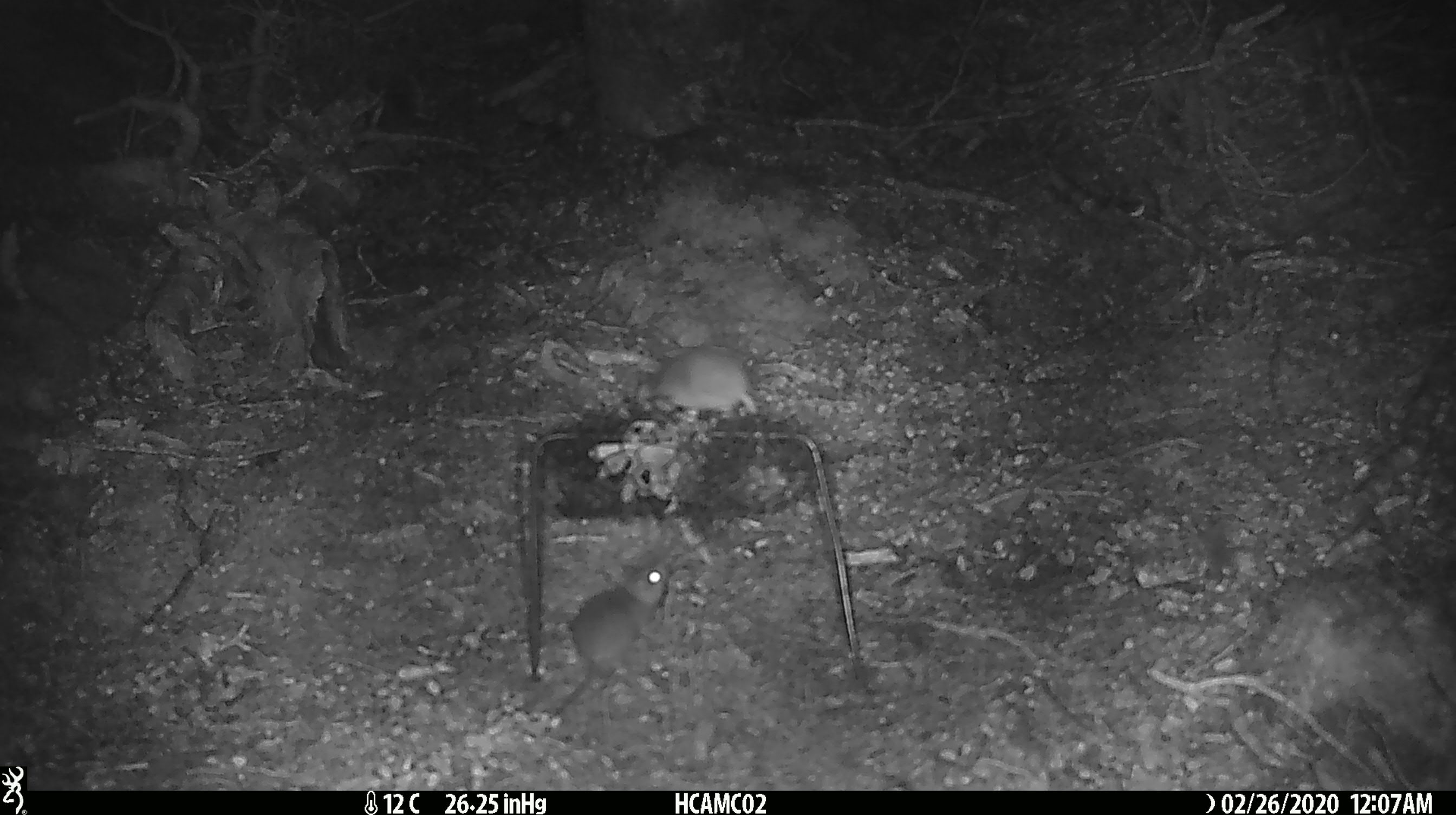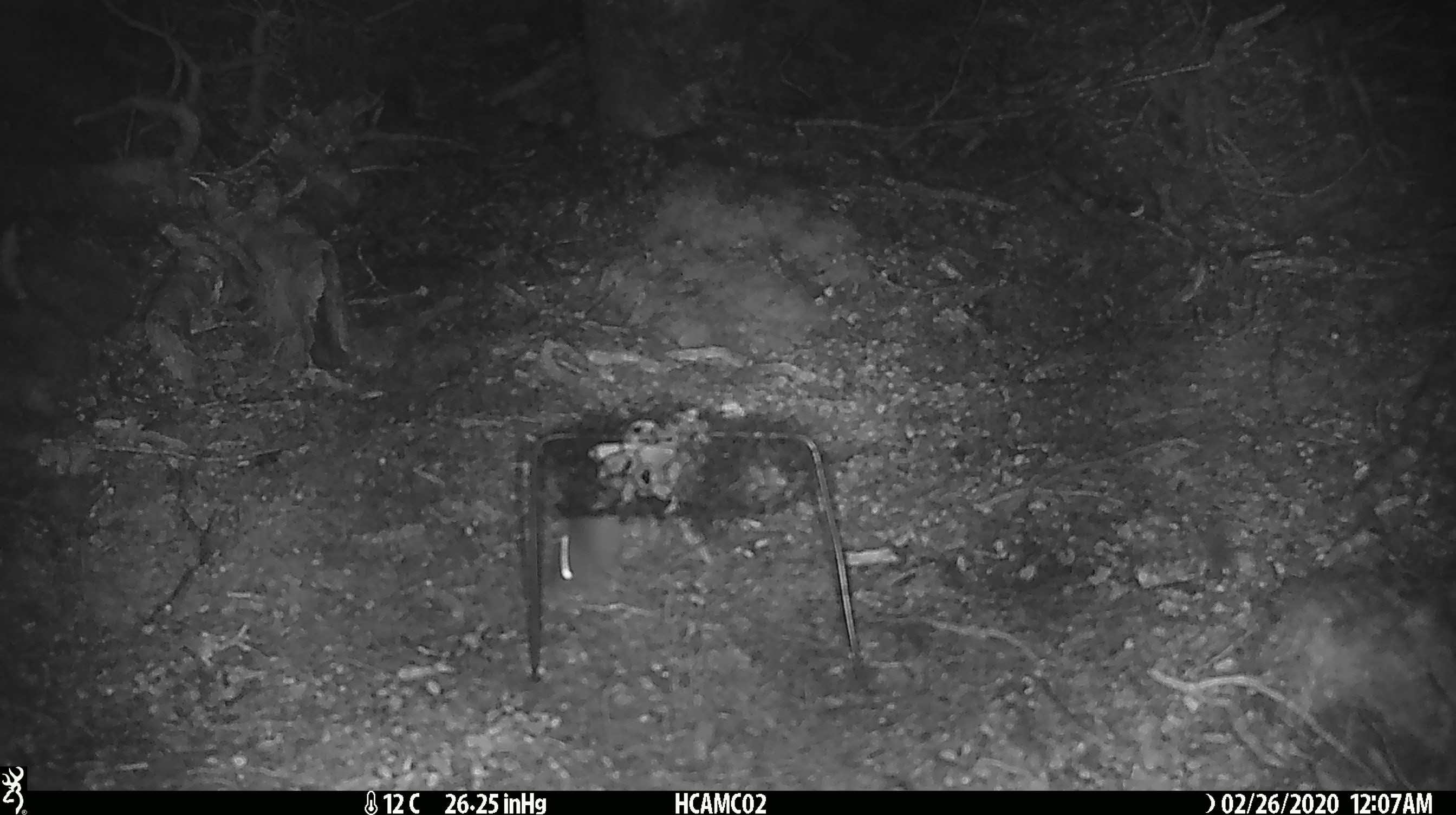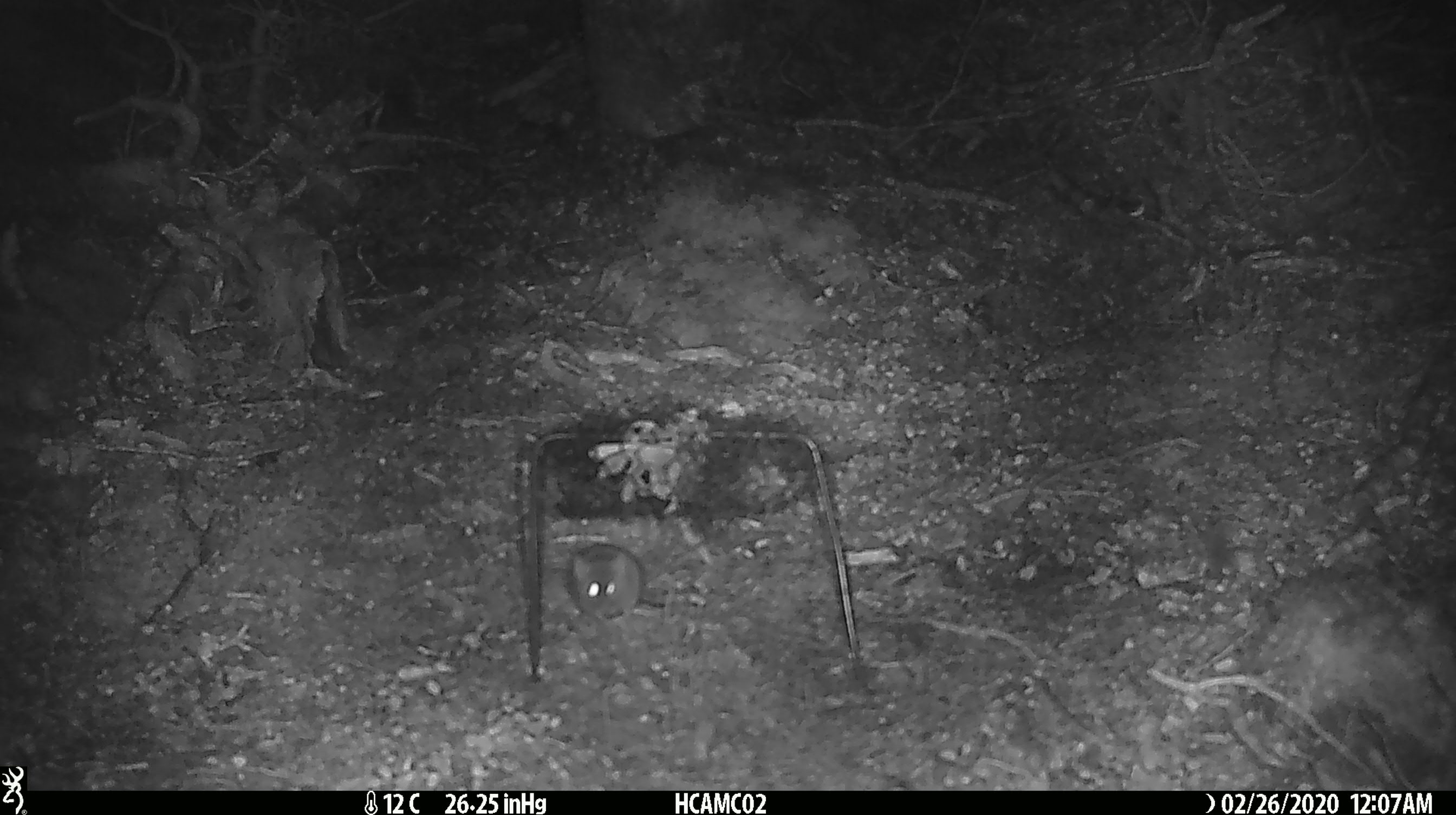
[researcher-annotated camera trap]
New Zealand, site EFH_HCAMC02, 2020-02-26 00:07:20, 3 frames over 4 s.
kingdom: Animalia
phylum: Chordata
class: Mammalia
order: Rodentia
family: Muridae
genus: Mus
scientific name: Mus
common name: mouse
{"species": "mouse (Mus)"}